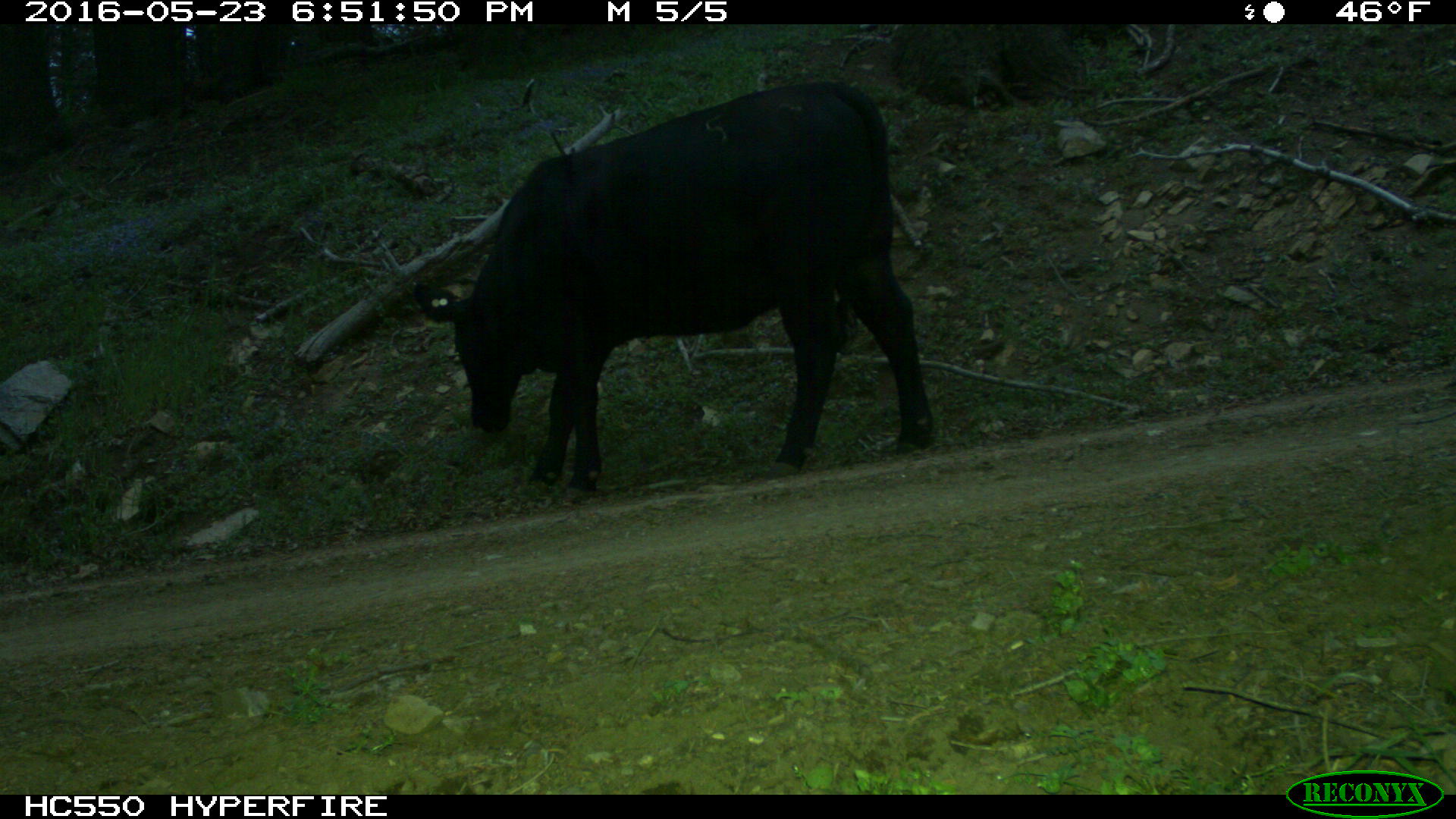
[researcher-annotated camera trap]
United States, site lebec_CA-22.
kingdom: Animalia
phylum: Chordata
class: Mammalia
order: Artiodactyla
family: Bovidae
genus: Bos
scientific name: Bos taurus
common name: domestic cow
Bos taurus (domestic cow).